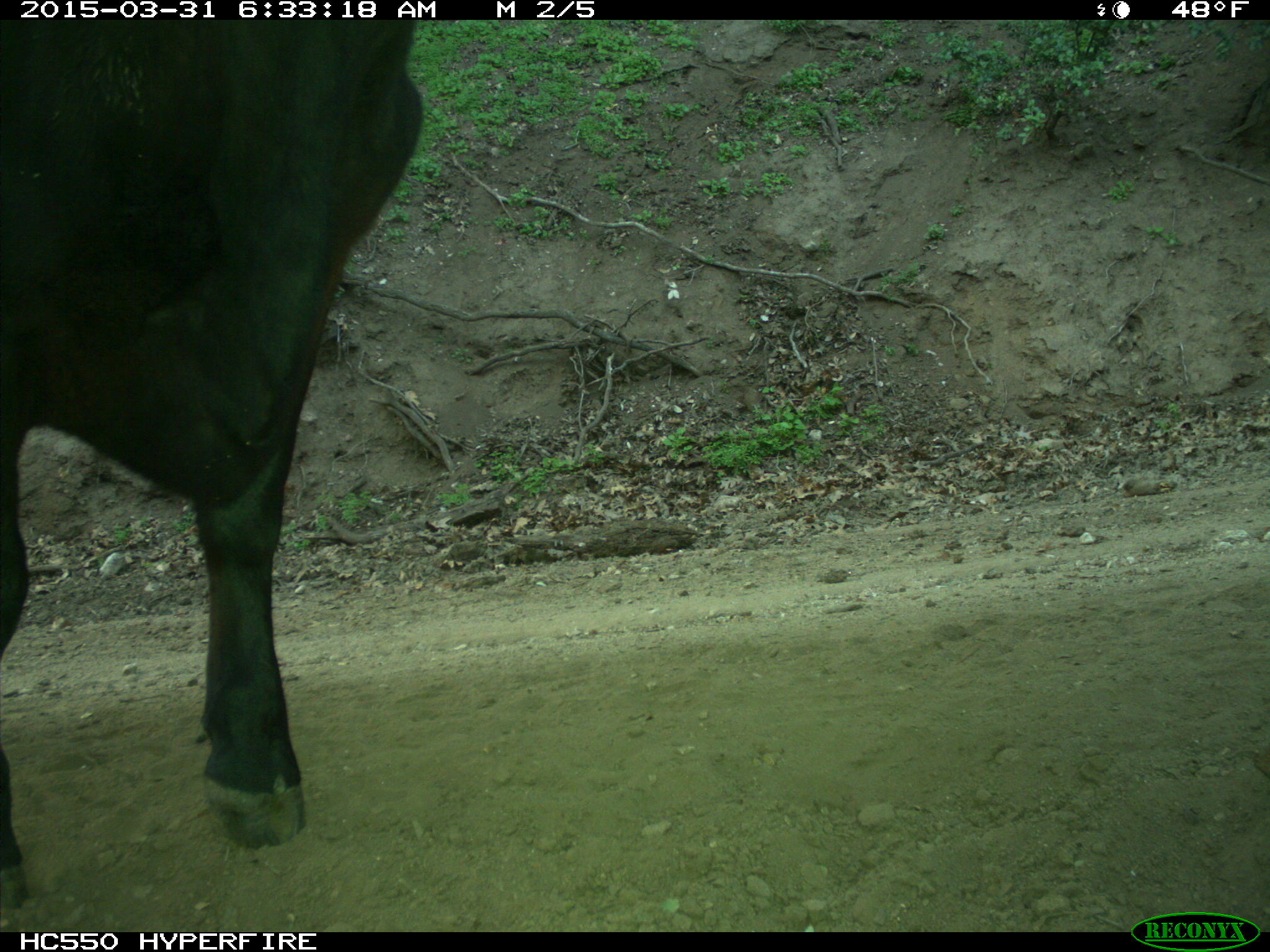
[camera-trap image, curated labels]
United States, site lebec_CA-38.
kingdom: Animalia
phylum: Chordata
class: Mammalia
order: Artiodactyla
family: Bovidae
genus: Bos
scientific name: Bos taurus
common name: domestic cow